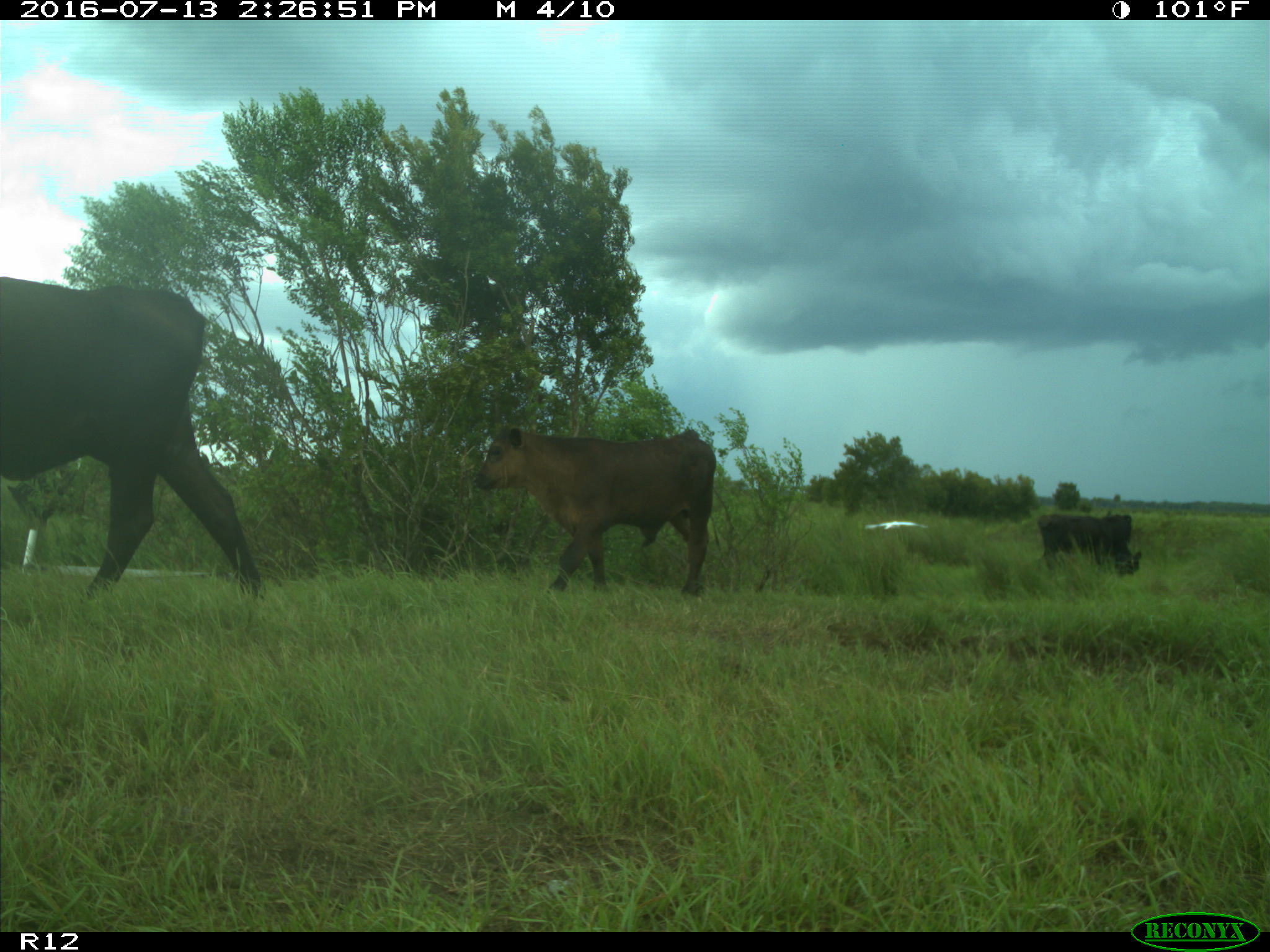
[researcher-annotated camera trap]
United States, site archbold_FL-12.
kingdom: Animalia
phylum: Chordata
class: Mammalia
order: Artiodactyla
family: Bovidae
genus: Bos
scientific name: Bos taurus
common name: domestic cow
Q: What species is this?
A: Bos taurus (domestic cow).